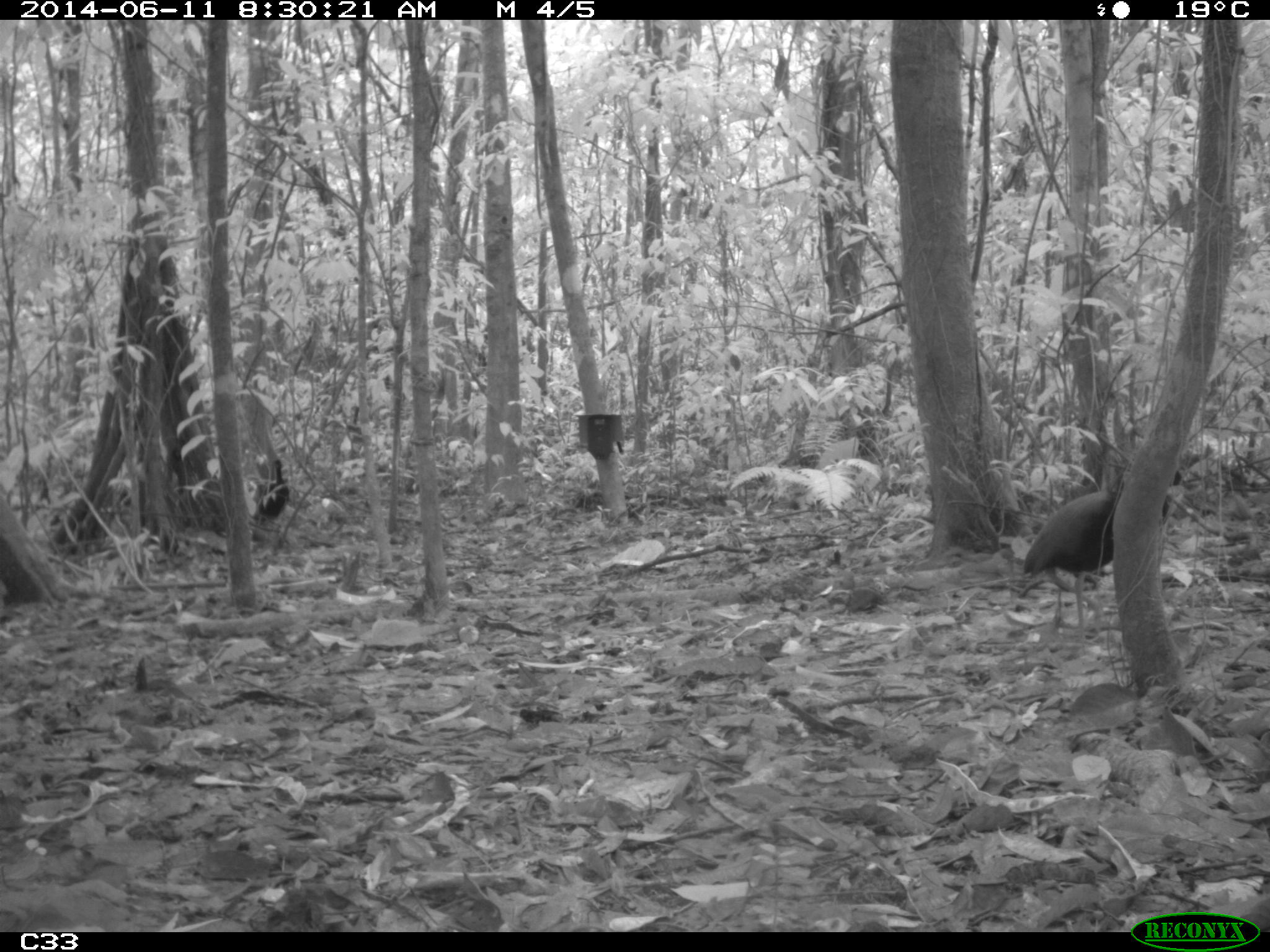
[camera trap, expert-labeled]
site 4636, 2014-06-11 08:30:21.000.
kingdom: Animalia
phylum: Chordata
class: Aves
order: Gruiformes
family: Psophiidae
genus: Psophia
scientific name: Psophia crepitans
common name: gray-winged trumpeter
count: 3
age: adult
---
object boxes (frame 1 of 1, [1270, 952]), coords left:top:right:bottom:
psophia crepitans: 1017:455:1184:640; 249:445:295:530